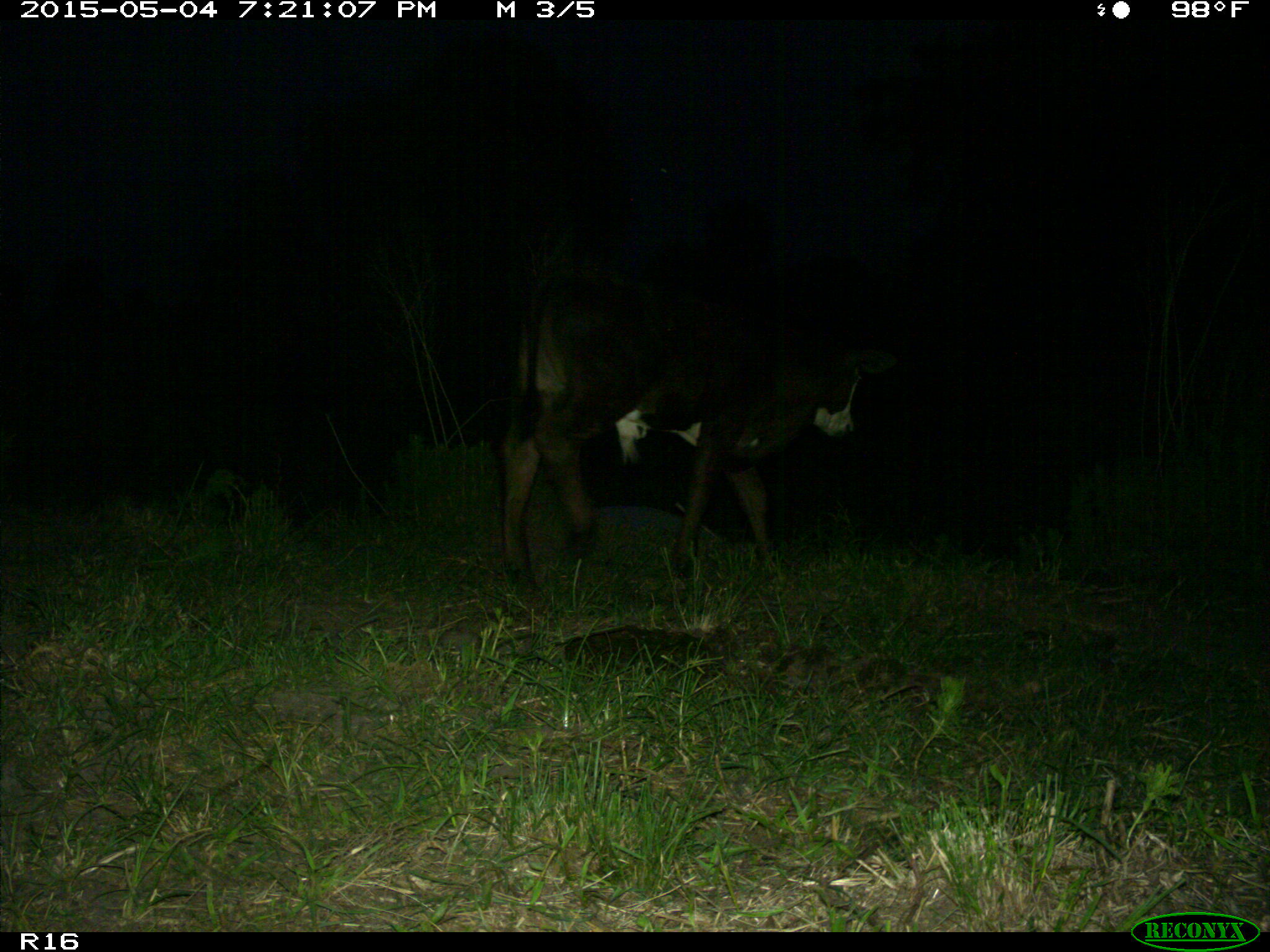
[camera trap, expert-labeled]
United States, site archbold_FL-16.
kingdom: Animalia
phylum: Chordata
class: Mammalia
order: Artiodactyla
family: Bovidae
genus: Bos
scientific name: Bos taurus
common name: domestic cow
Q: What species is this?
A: Bos taurus (domestic cow).